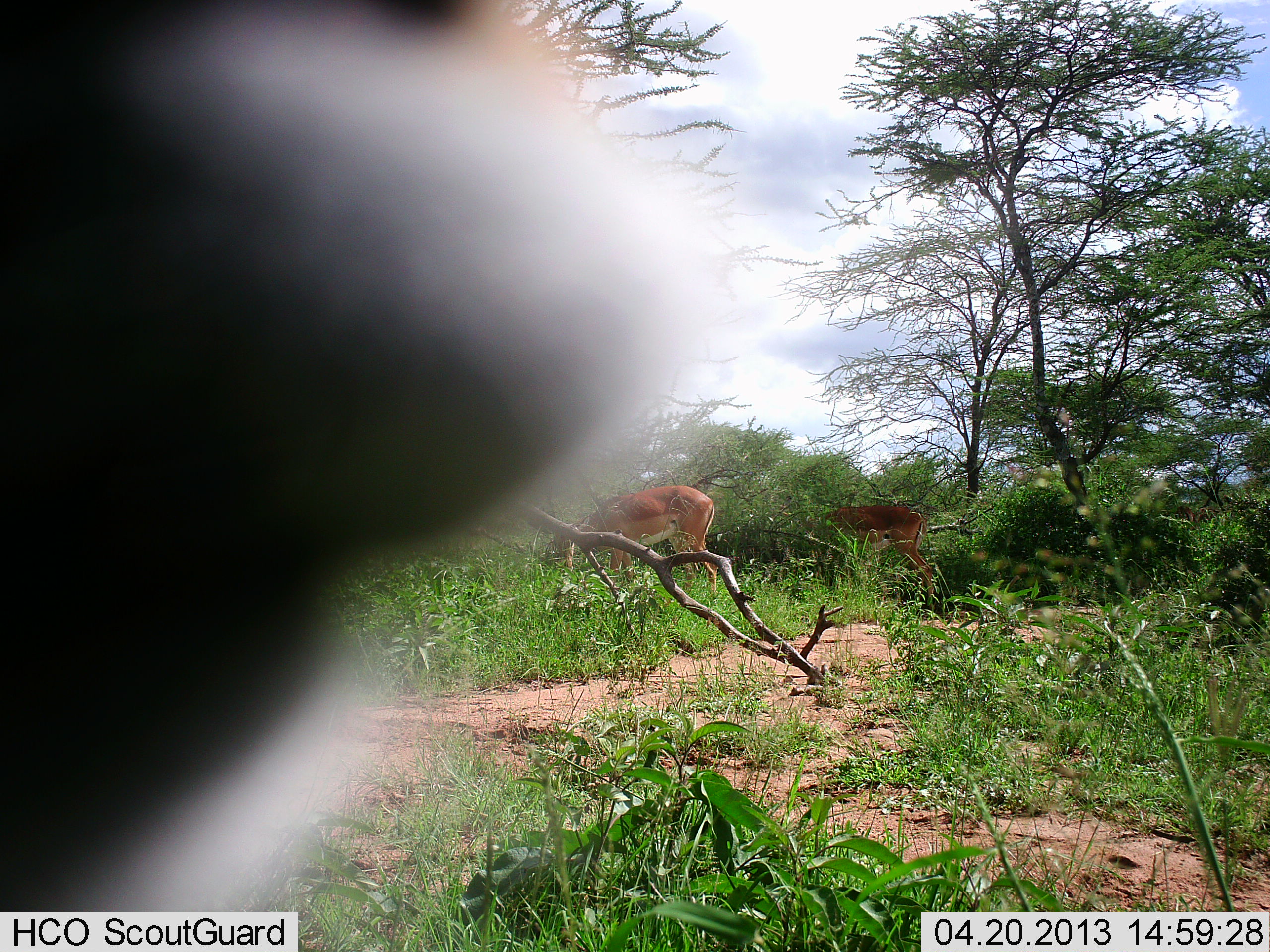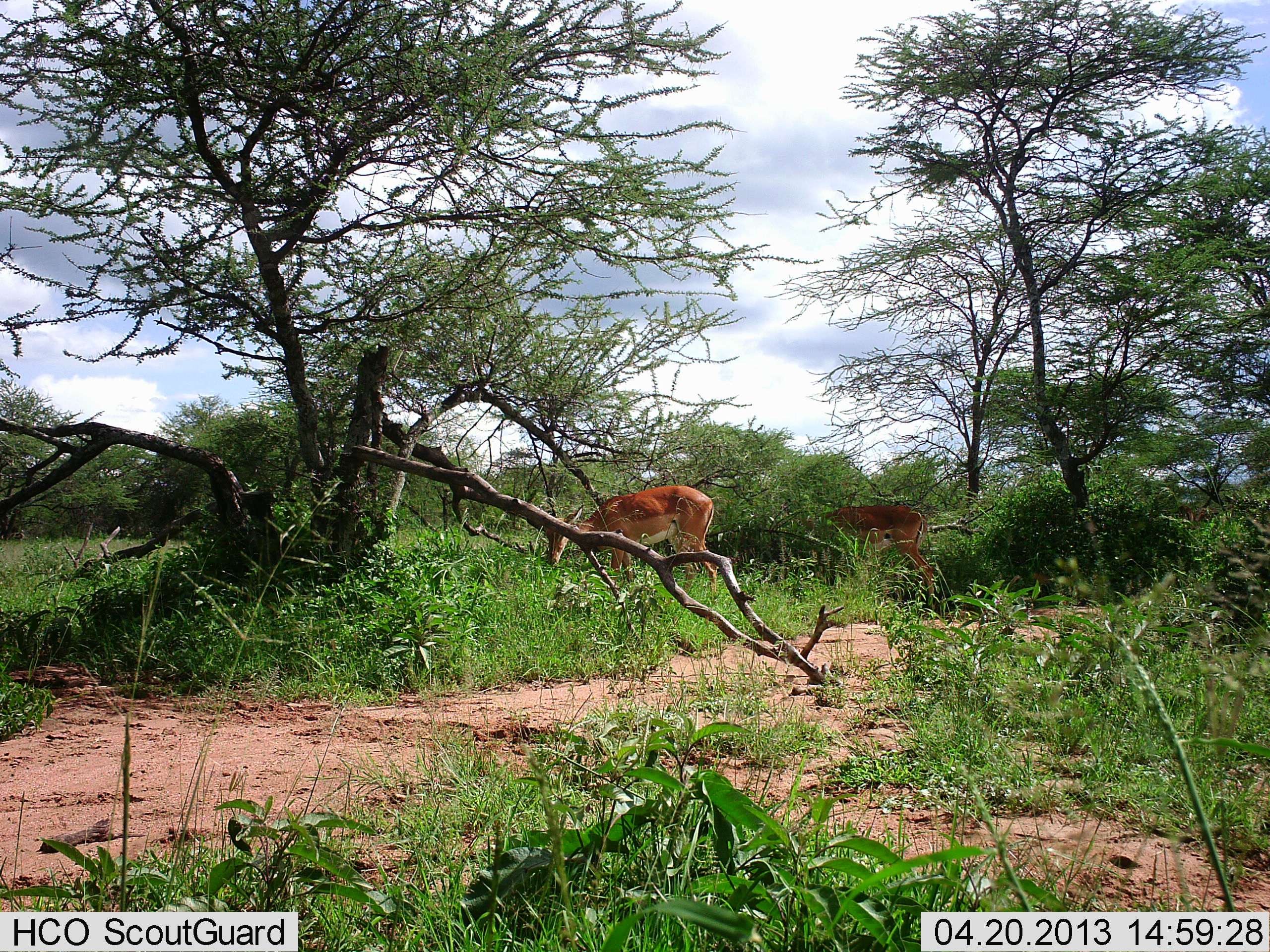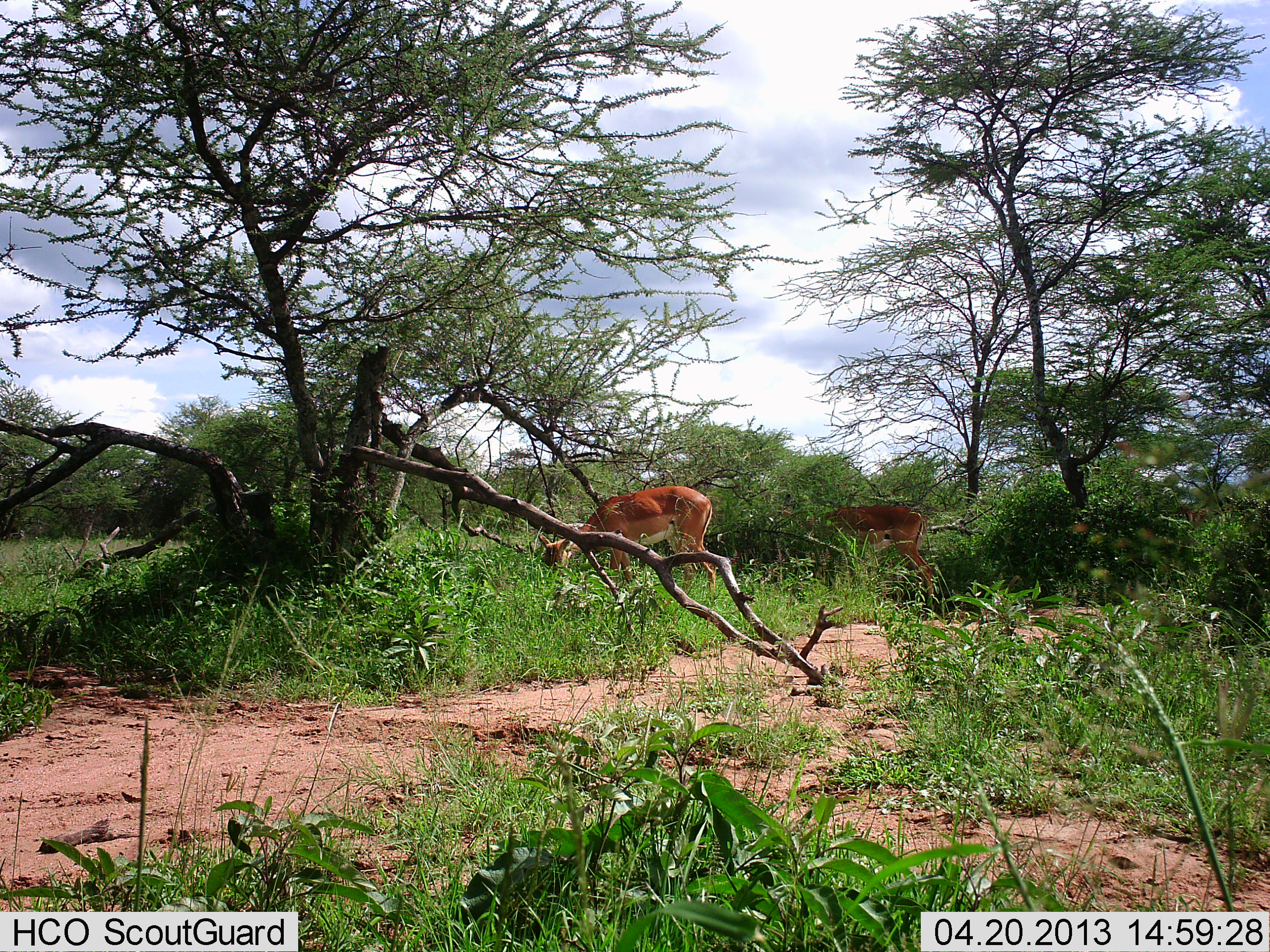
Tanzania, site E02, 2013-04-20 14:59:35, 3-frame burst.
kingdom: Animalia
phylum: Chordata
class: Mammalia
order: Artiodactyla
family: Bovidae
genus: Aepyceros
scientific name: Aepyceros melampus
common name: impala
Impala (Aepyceros melampus), count 3. Behavior (volunteer vote fractions): standing 50%, resting 0%, moving 19%, interacting 0%. Young present (vote fraction): 0%. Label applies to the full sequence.